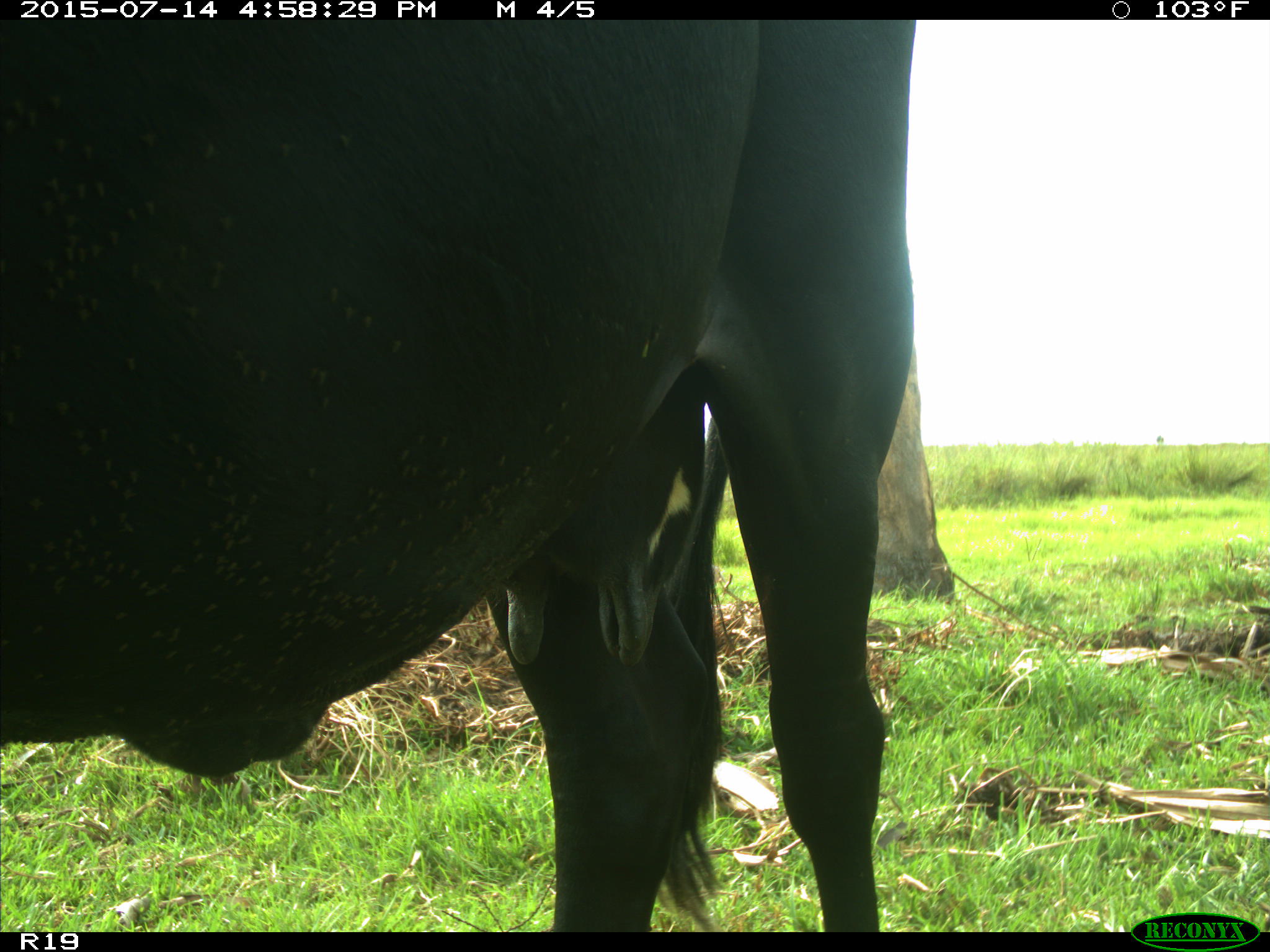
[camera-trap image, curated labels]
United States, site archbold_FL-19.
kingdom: Animalia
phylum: Chordata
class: Mammalia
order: Artiodactyla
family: Bovidae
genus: Bos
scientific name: Bos taurus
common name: domestic cow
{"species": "Bos taurus (domestic cow)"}